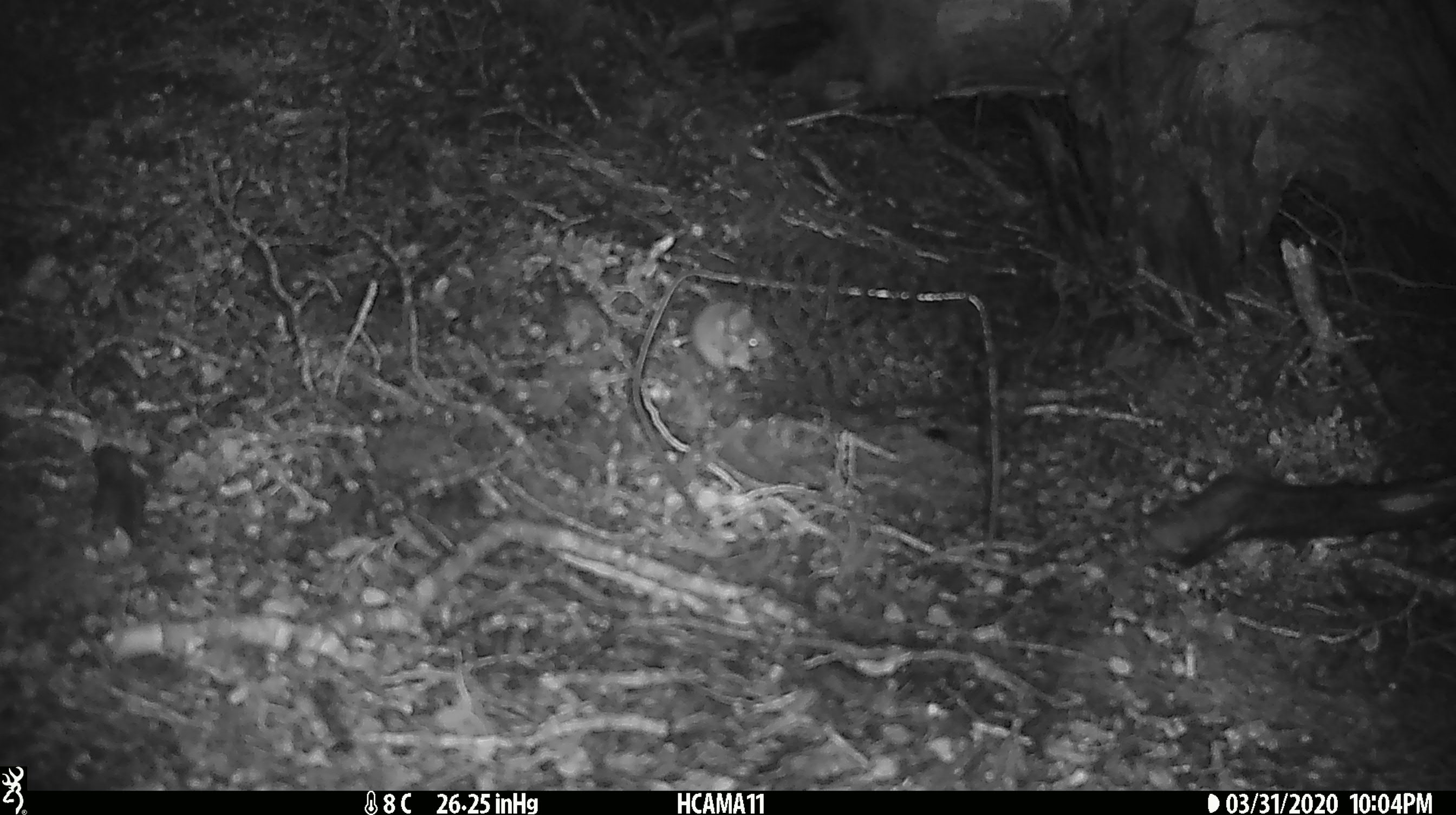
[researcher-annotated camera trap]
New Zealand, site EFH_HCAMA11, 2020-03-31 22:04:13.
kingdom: Animalia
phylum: Chordata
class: Mammalia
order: Rodentia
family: Muridae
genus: Mus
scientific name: Mus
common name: mouse